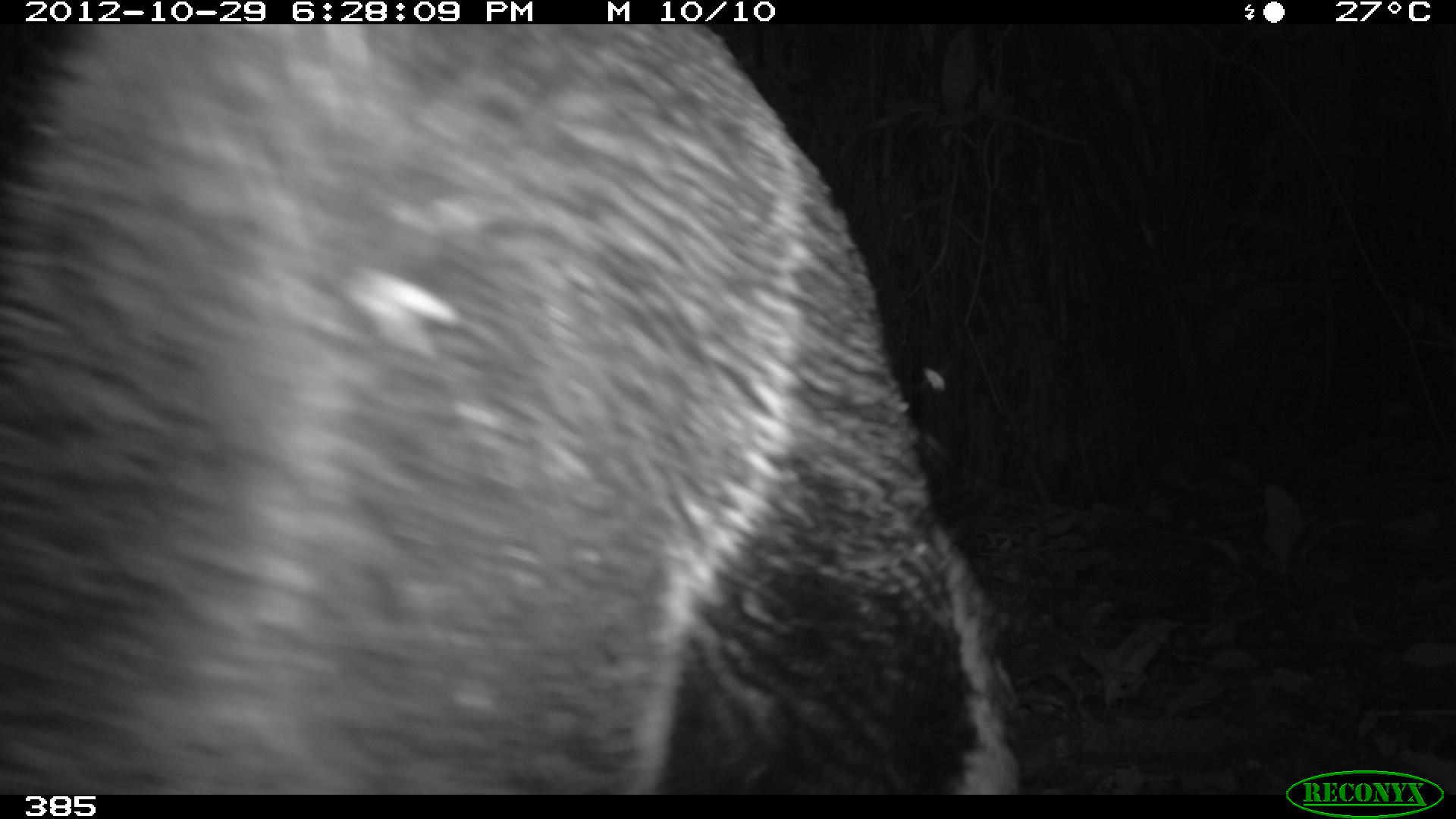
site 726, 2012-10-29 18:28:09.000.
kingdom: Animalia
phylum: Chordata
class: Mammalia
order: Pilosa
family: Myrmecophagidae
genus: Myrmecophaga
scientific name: Myrmecophaga tridactyla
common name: giant anteater